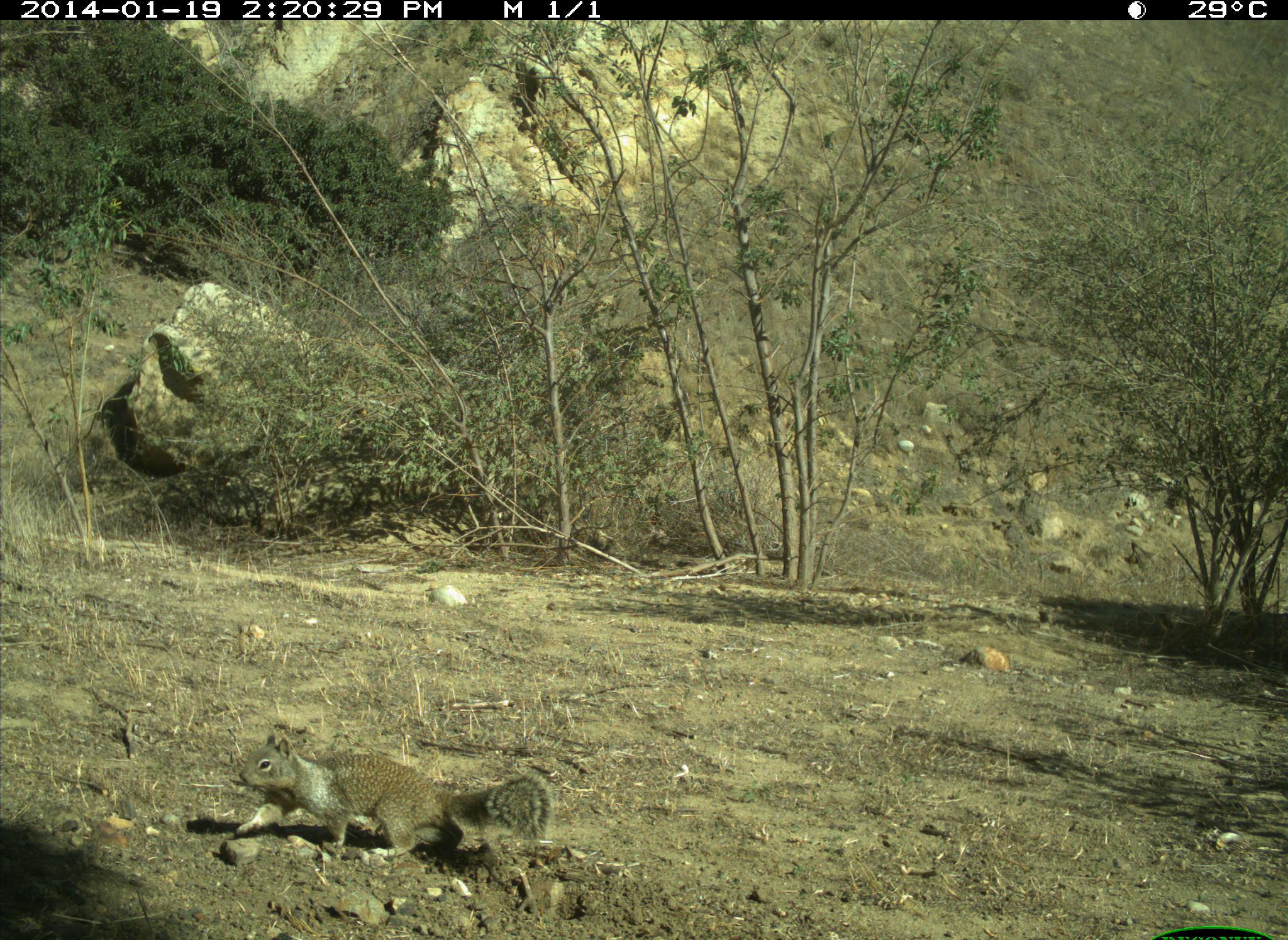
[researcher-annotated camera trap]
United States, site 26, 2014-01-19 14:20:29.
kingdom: Animalia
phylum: Chordata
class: Mammalia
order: Rodentia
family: Sciuridae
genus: Sciurus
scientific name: Sciurus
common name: squirrel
Squirrel (Sciurus).